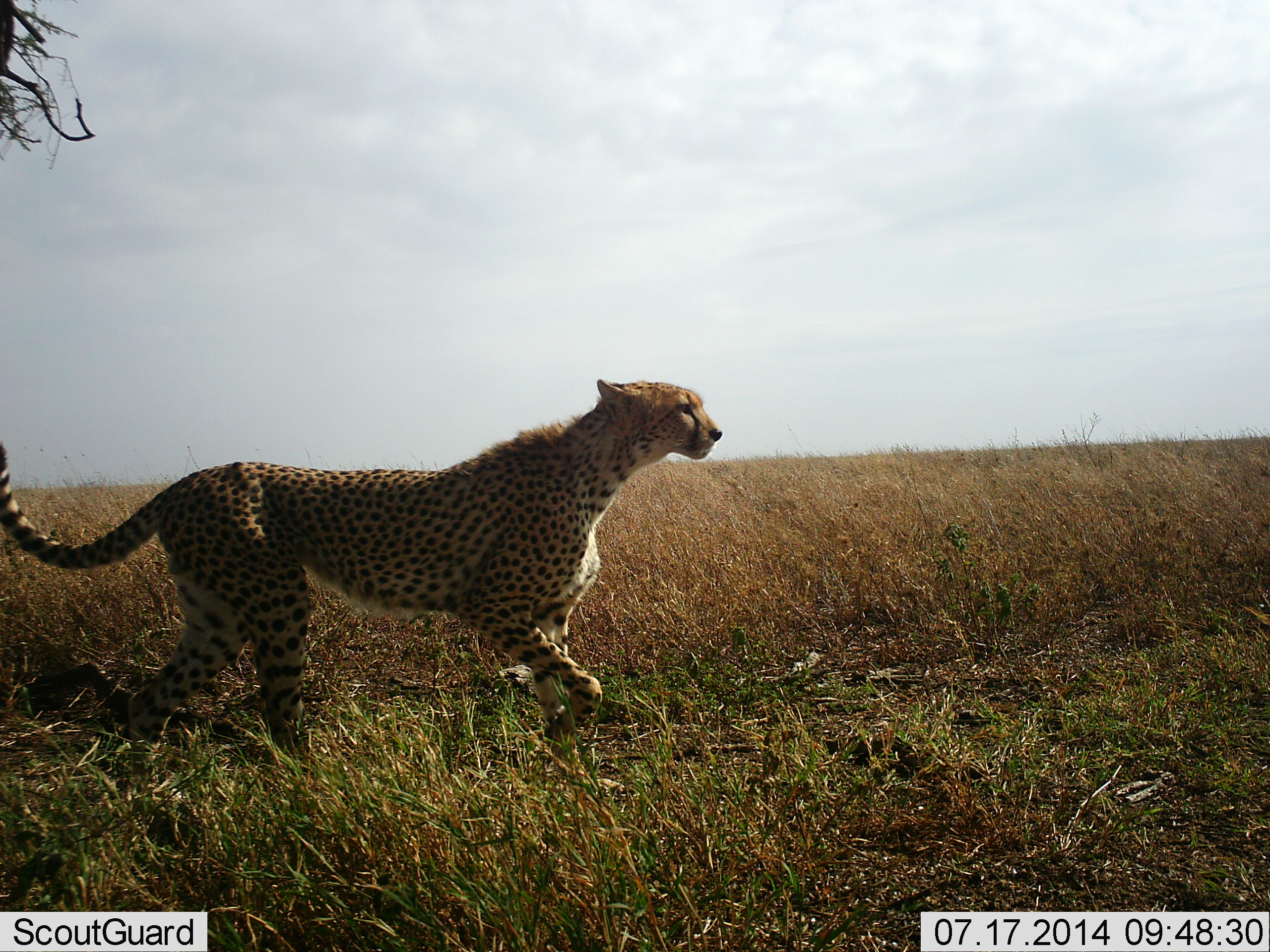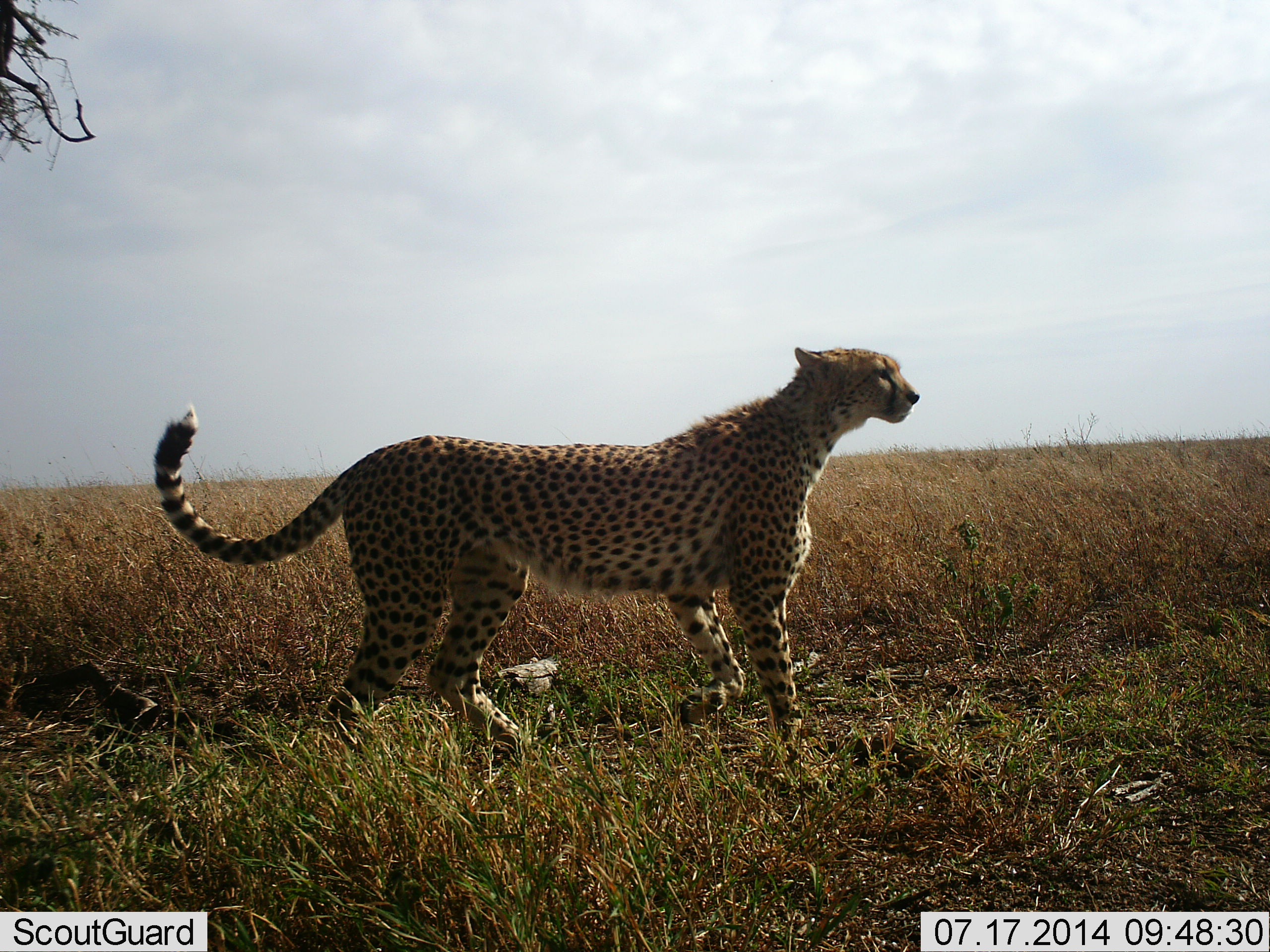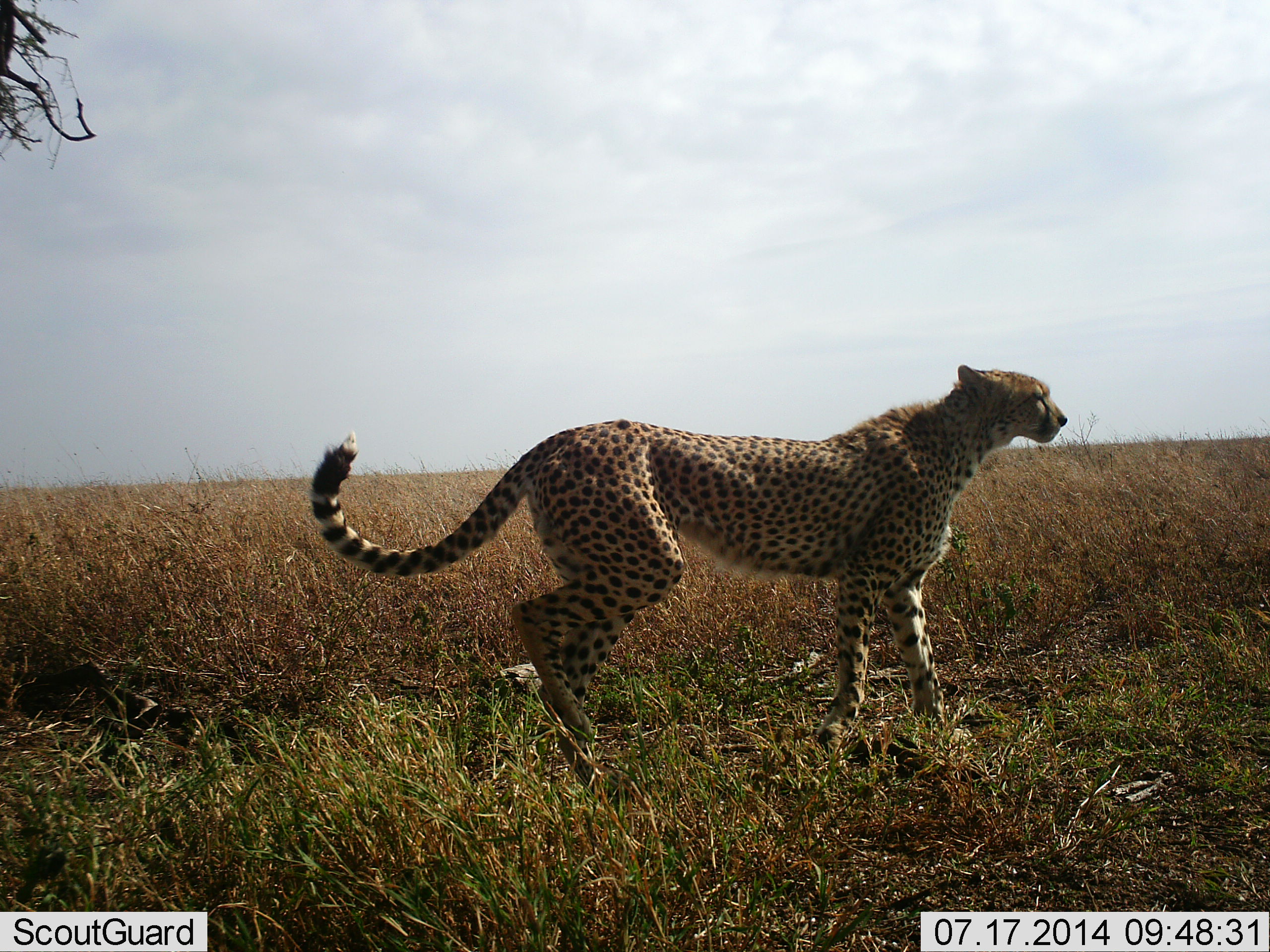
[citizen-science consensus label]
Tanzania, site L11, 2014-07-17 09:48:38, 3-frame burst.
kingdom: Animalia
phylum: Chordata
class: Mammalia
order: Carnivora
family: Felidae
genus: Acinonyx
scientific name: Acinonyx jubatus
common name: cheetah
Cheetah (Acinonyx jubatus), count 1. Behavior (volunteer vote fractions): standing 0%, resting 0%, moving 100%, interacting 0%. Young present (vote fraction): 0%. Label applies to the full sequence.